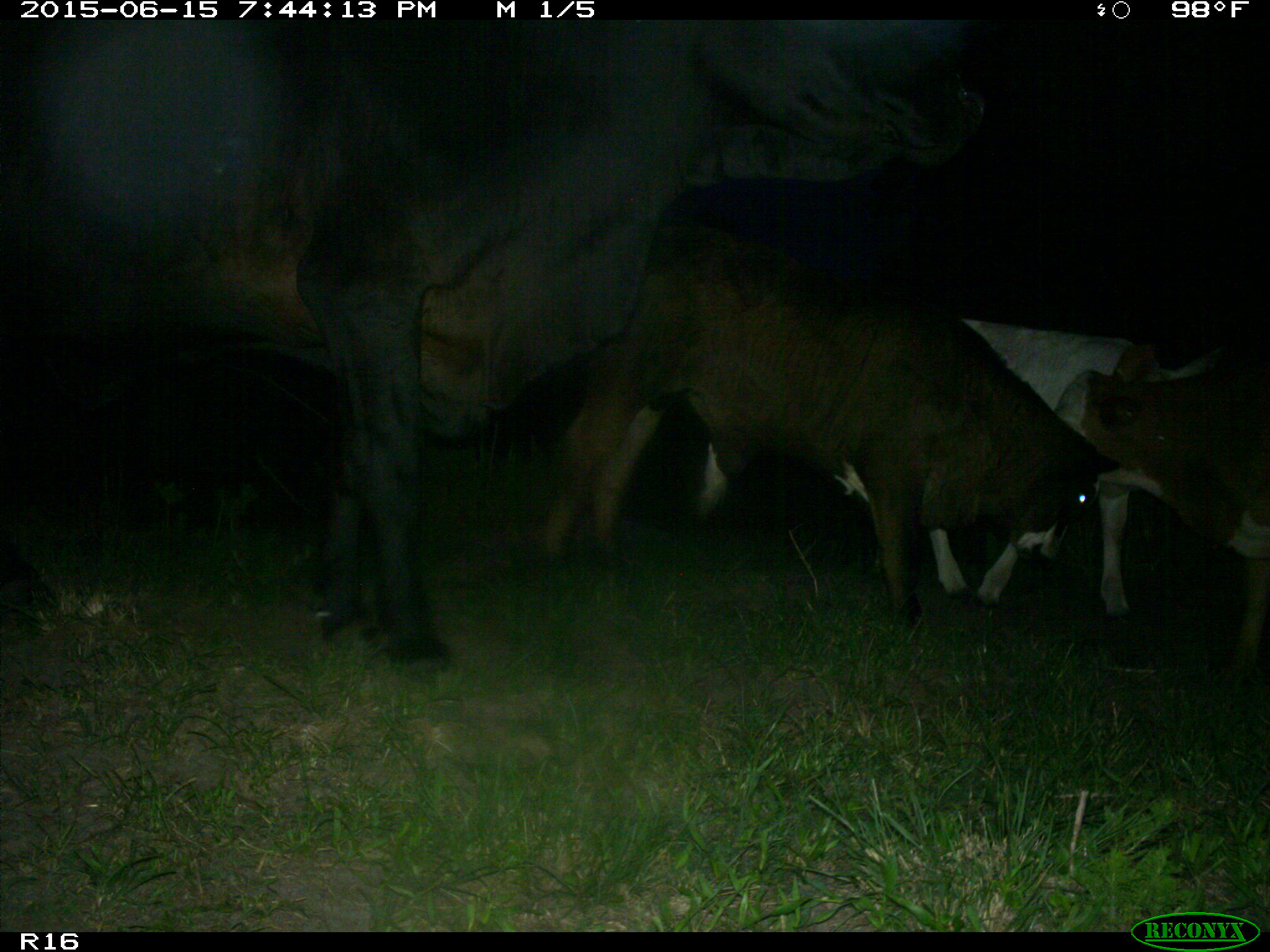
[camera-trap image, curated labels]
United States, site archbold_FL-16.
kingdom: Animalia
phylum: Chordata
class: Mammalia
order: Artiodactyla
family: Bovidae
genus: Bos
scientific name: Bos taurus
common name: domestic cow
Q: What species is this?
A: Bos taurus (domestic cow).